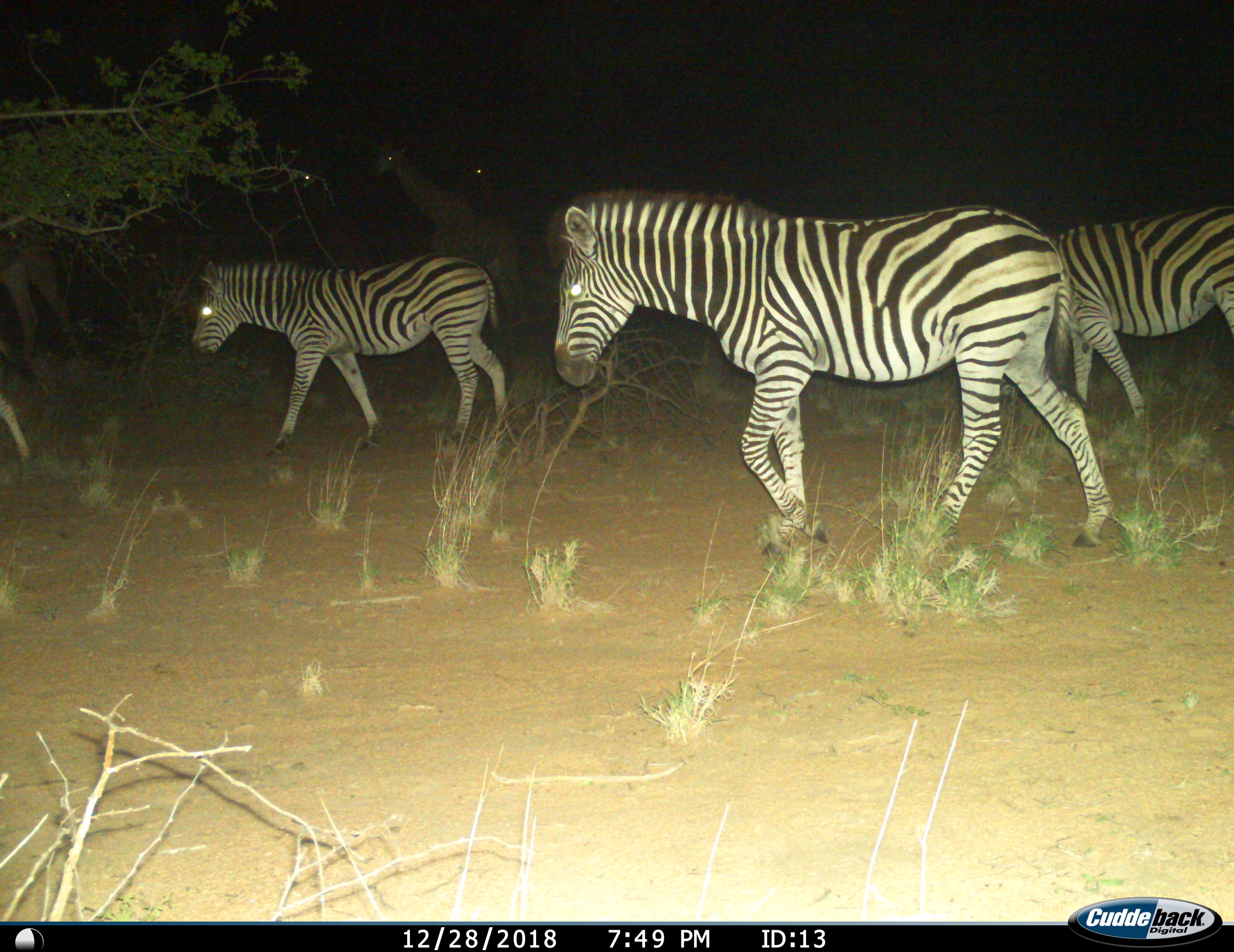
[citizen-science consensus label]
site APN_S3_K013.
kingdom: Animalia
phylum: Chordata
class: Mammalia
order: Perissodactyla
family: Equidae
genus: Equus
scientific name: Equus quagga burchellii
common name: burchell's zebra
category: zebraburchells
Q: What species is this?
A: Zebraburchells (burchell's zebra) (Equus quagga burchellii).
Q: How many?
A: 3.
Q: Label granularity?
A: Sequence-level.